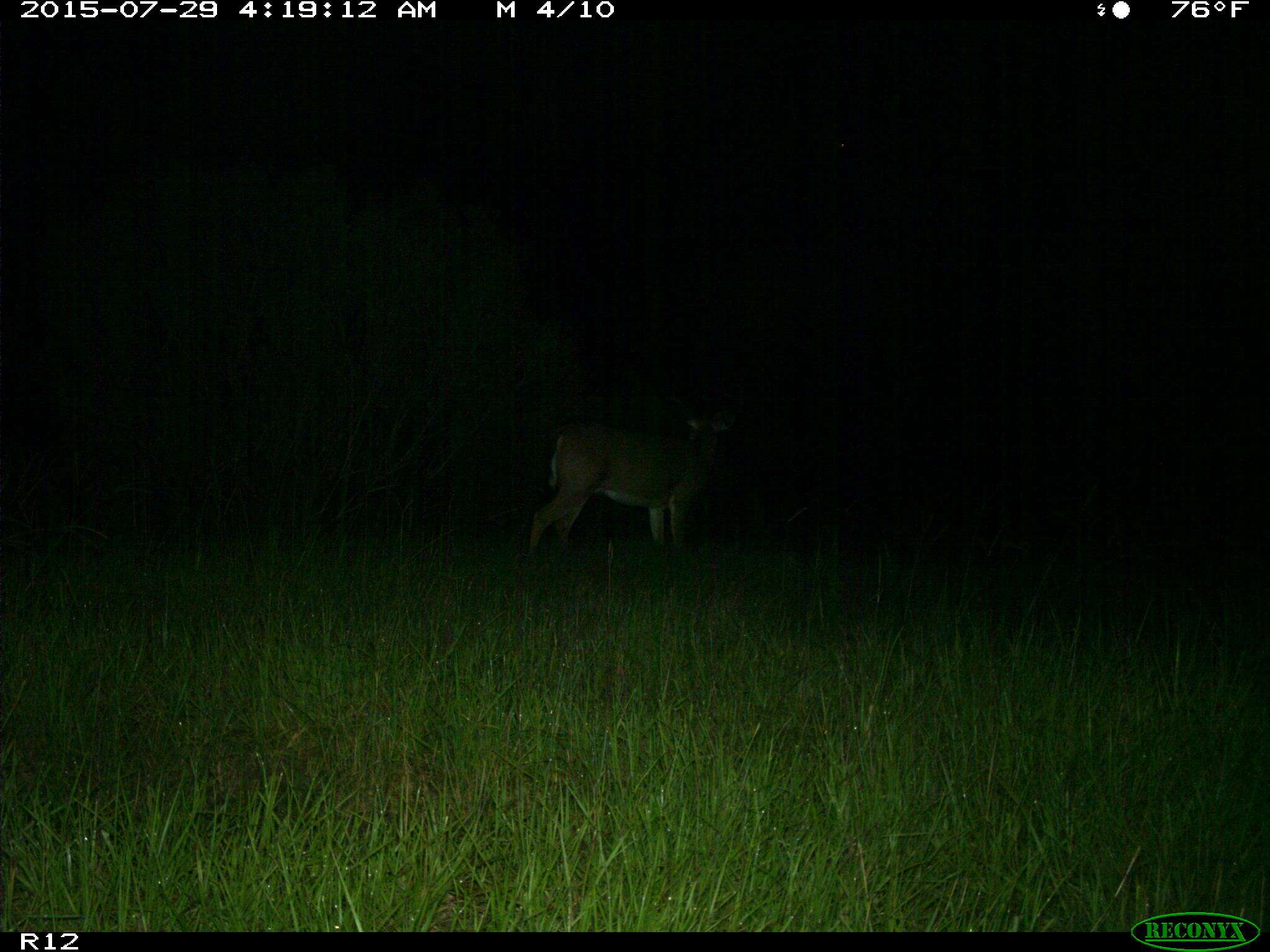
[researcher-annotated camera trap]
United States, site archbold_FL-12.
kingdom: Animalia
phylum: Chordata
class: Mammalia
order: Artiodactyla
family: Cervidae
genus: Odocoileus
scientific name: Odocoileus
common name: deer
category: unidentified deer